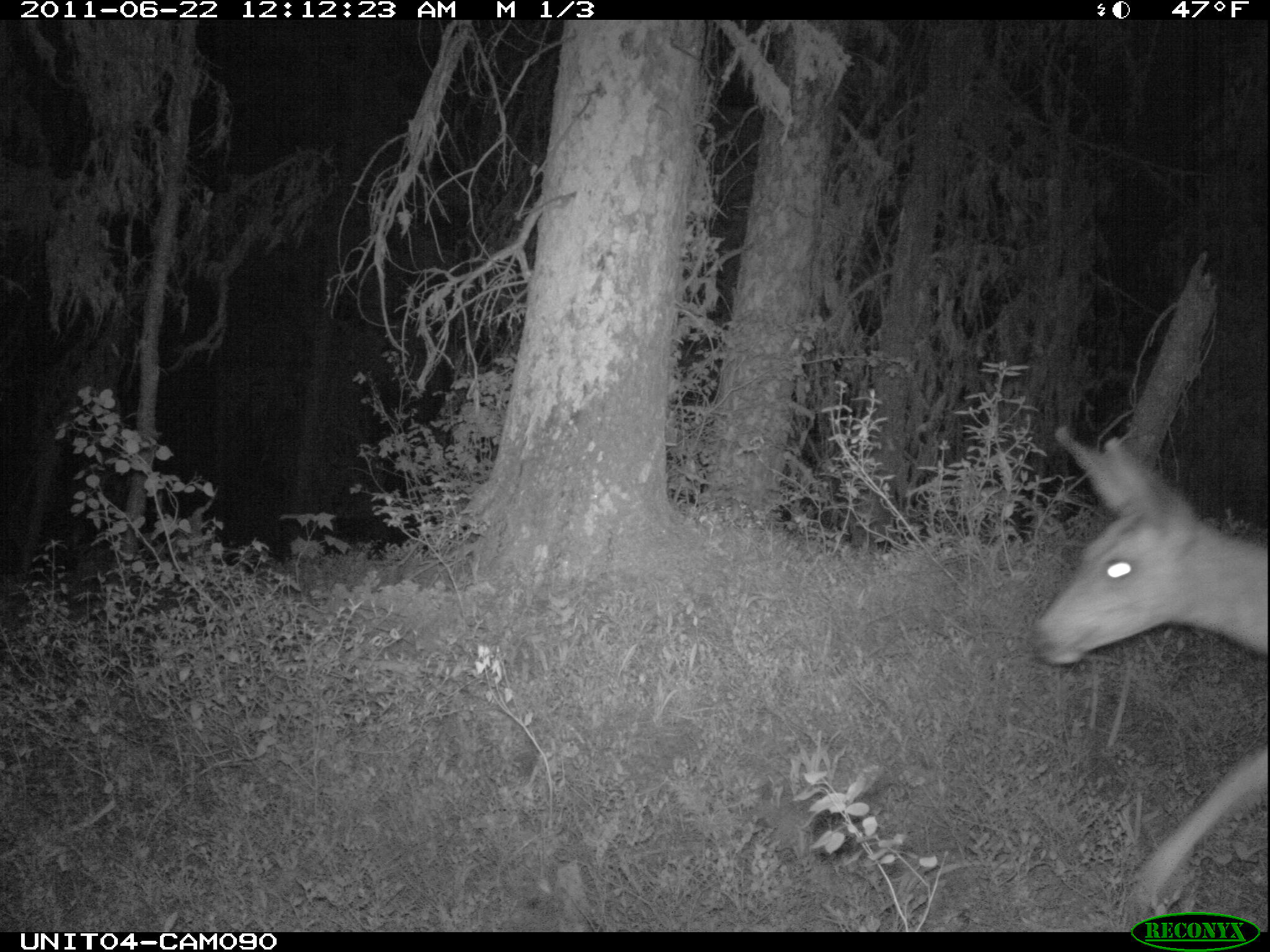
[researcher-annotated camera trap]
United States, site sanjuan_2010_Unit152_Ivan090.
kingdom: Animalia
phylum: Chordata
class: Mammalia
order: Artiodactyla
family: Cervidae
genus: Odocoileus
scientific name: Odocoileus hemionus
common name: mule deer